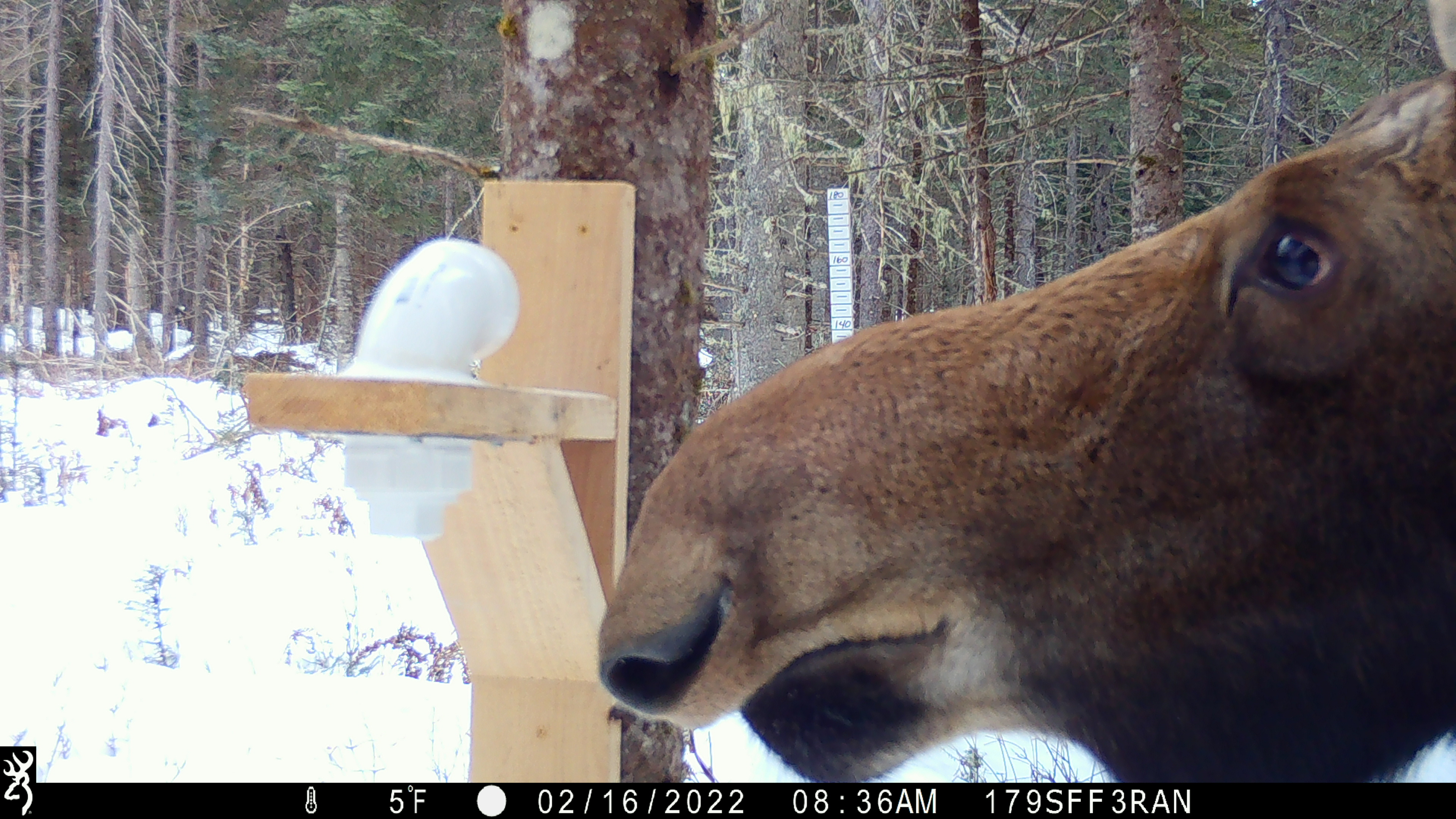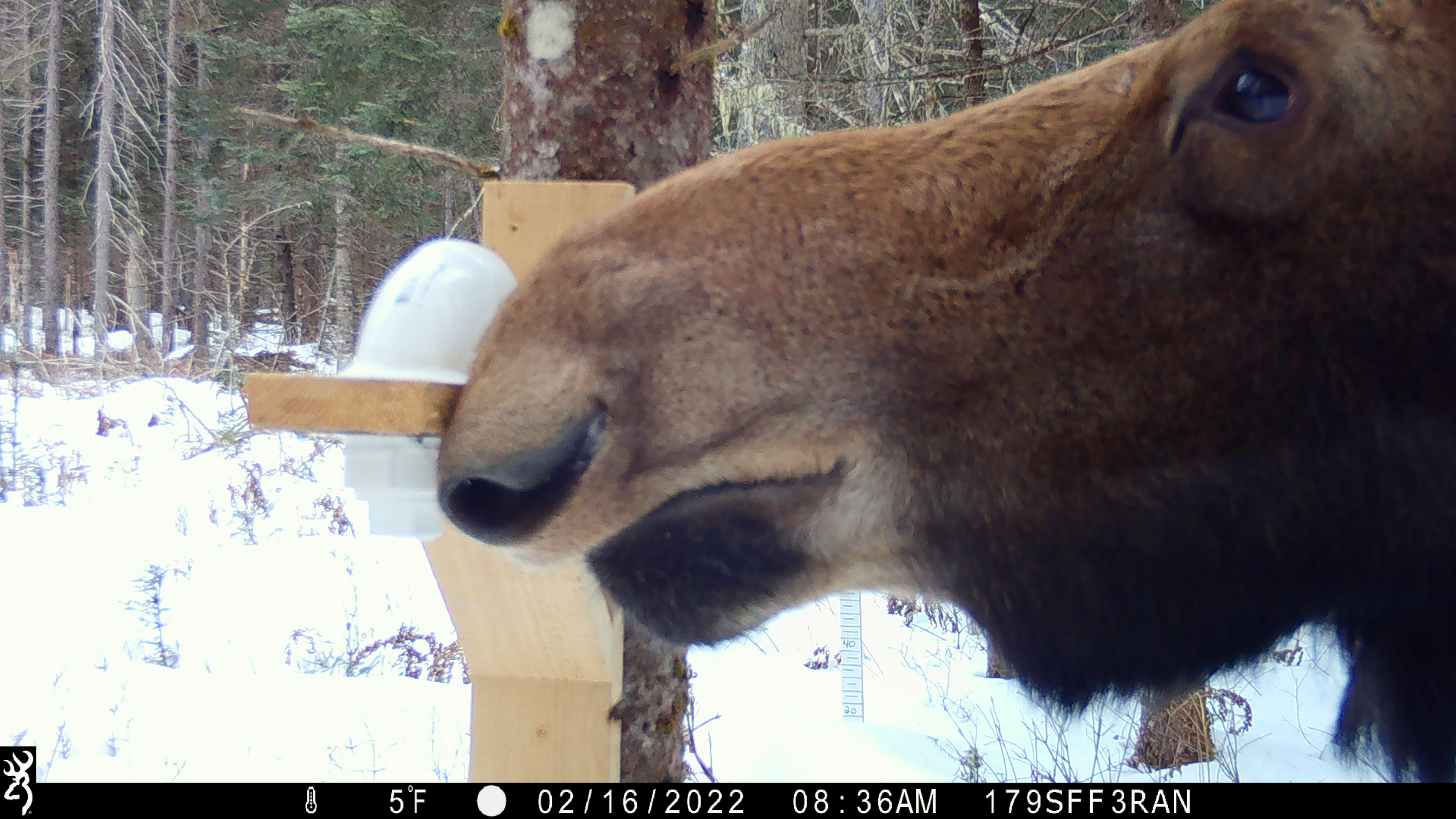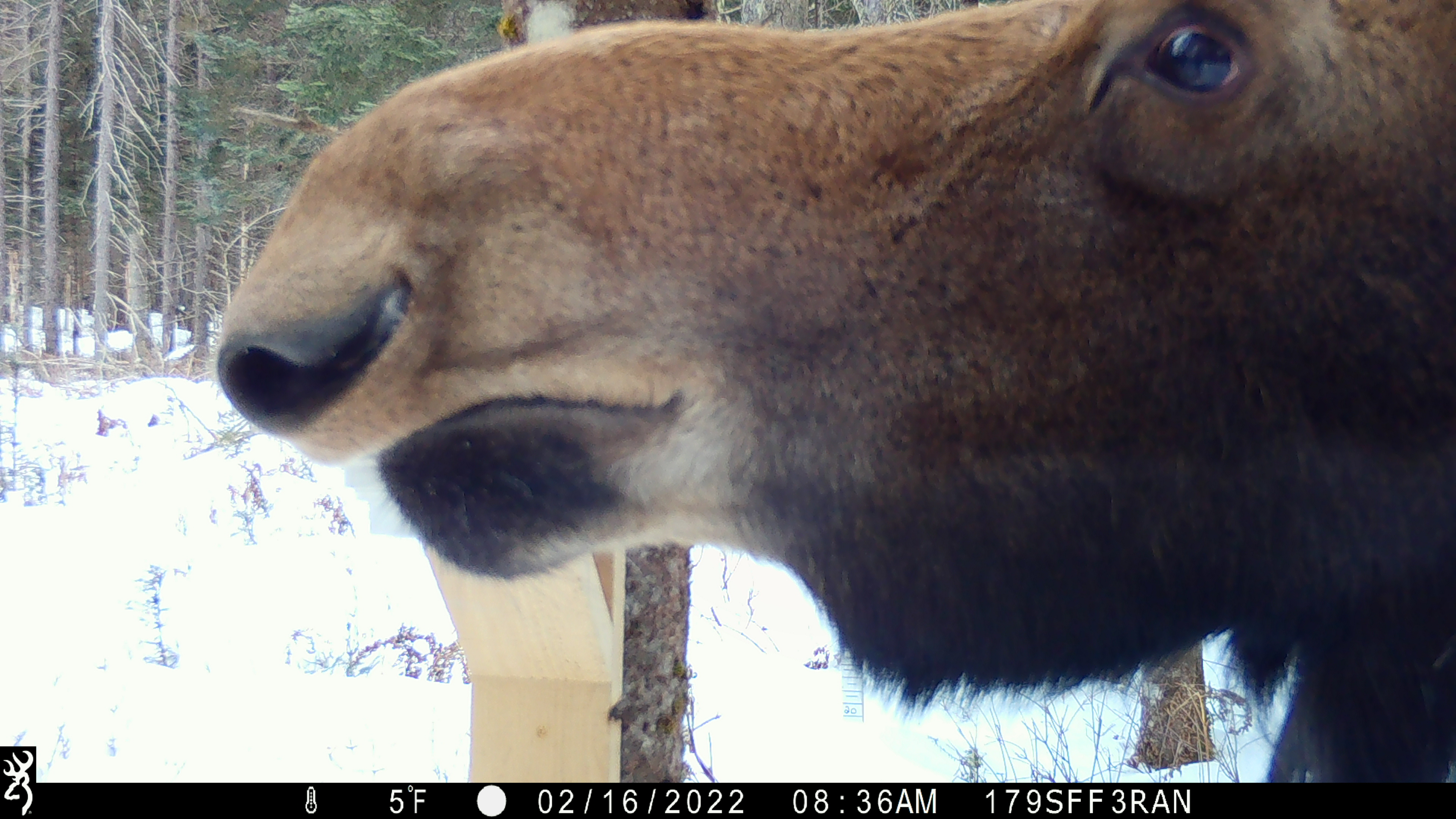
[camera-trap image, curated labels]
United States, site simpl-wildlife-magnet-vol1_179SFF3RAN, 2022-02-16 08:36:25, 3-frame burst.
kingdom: Animalia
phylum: Chordata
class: Mammalia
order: Artiodactyla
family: Cervidae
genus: Alces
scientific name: Alces alces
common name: moose